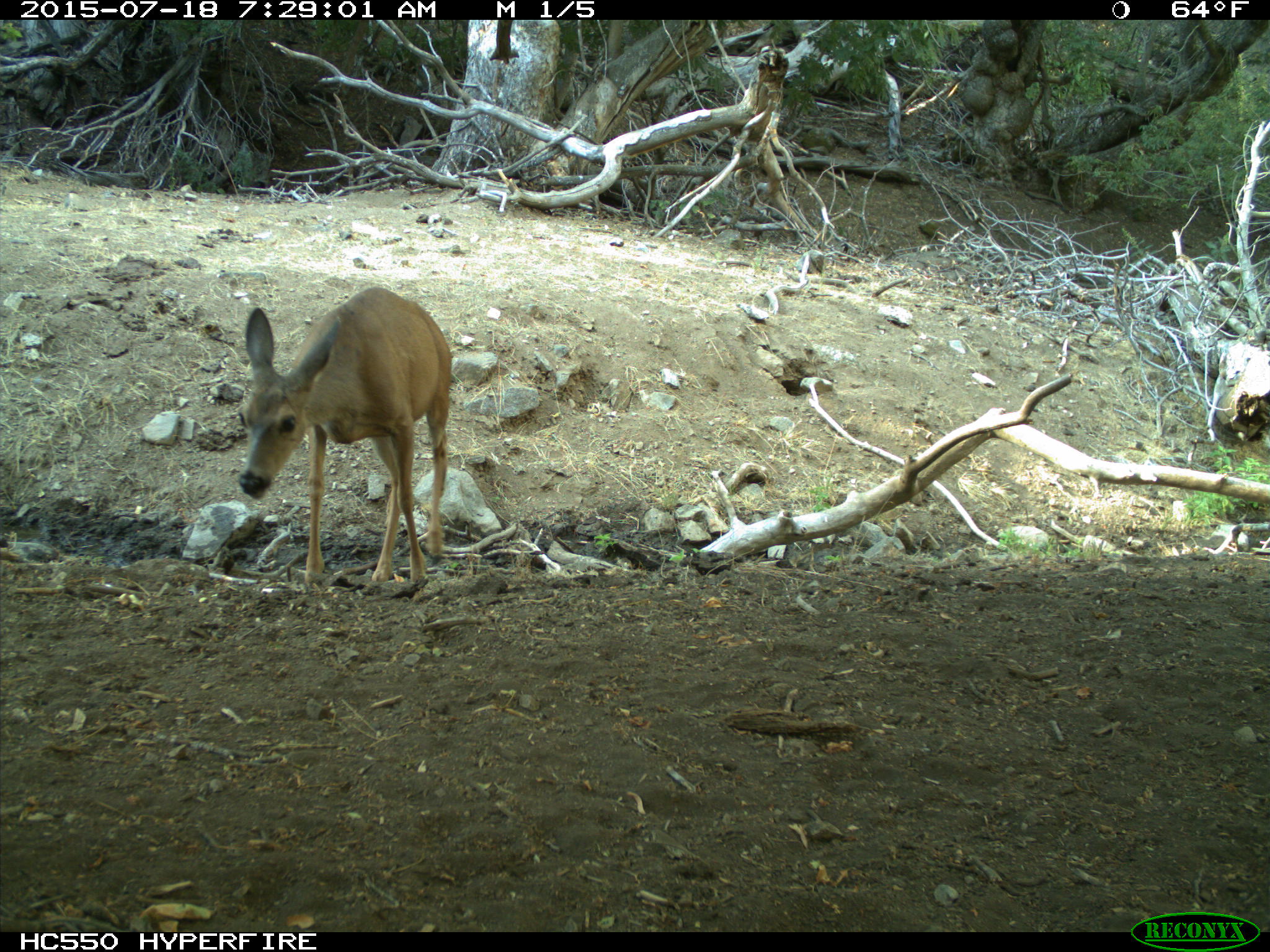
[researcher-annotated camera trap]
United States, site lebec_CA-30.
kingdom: Animalia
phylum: Chordata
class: Mammalia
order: Artiodactyla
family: Cervidae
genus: Odocoileus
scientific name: Odocoileus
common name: deer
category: unidentified deer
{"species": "unidentified deer (deer) (Odocoileus)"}